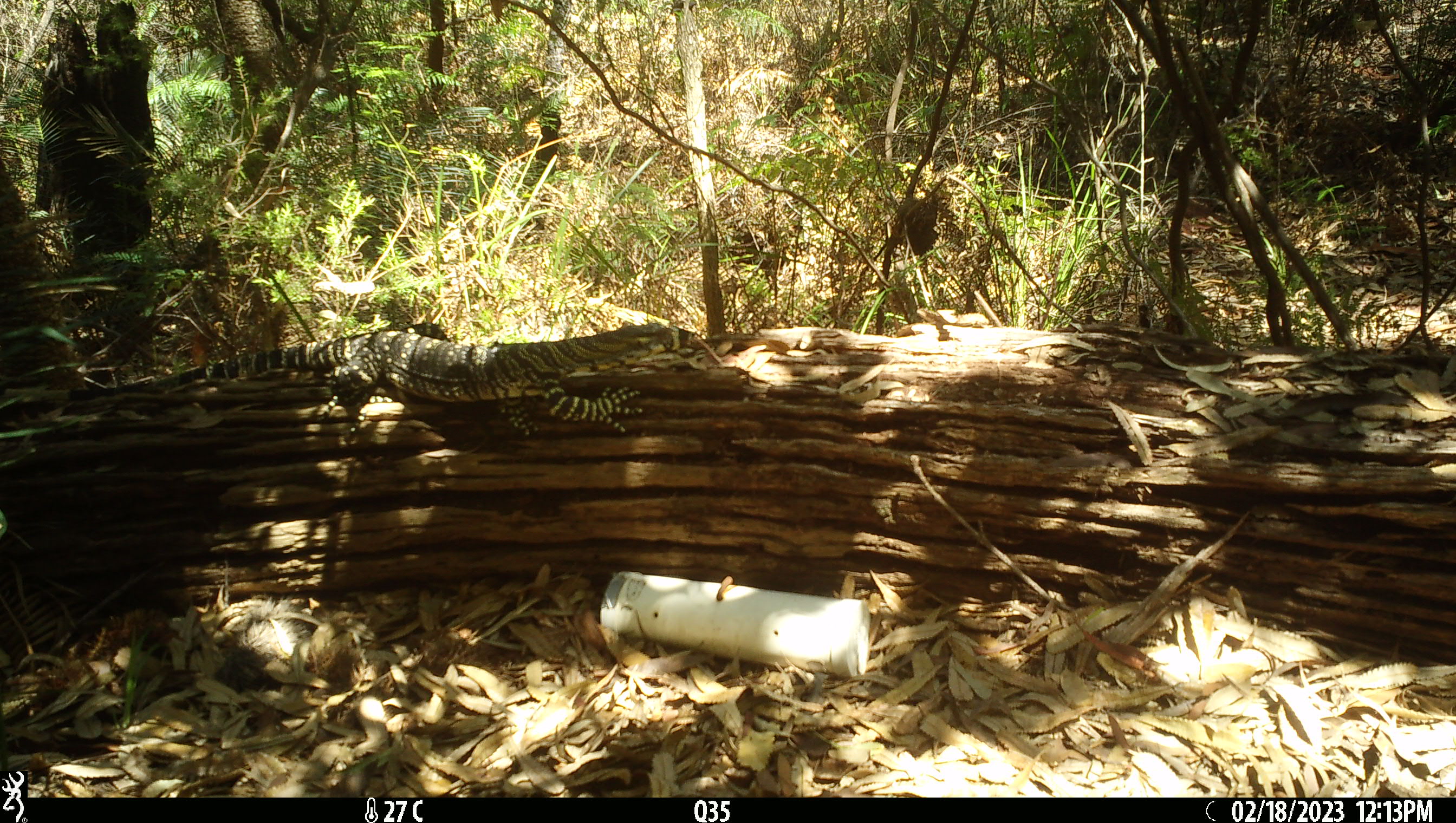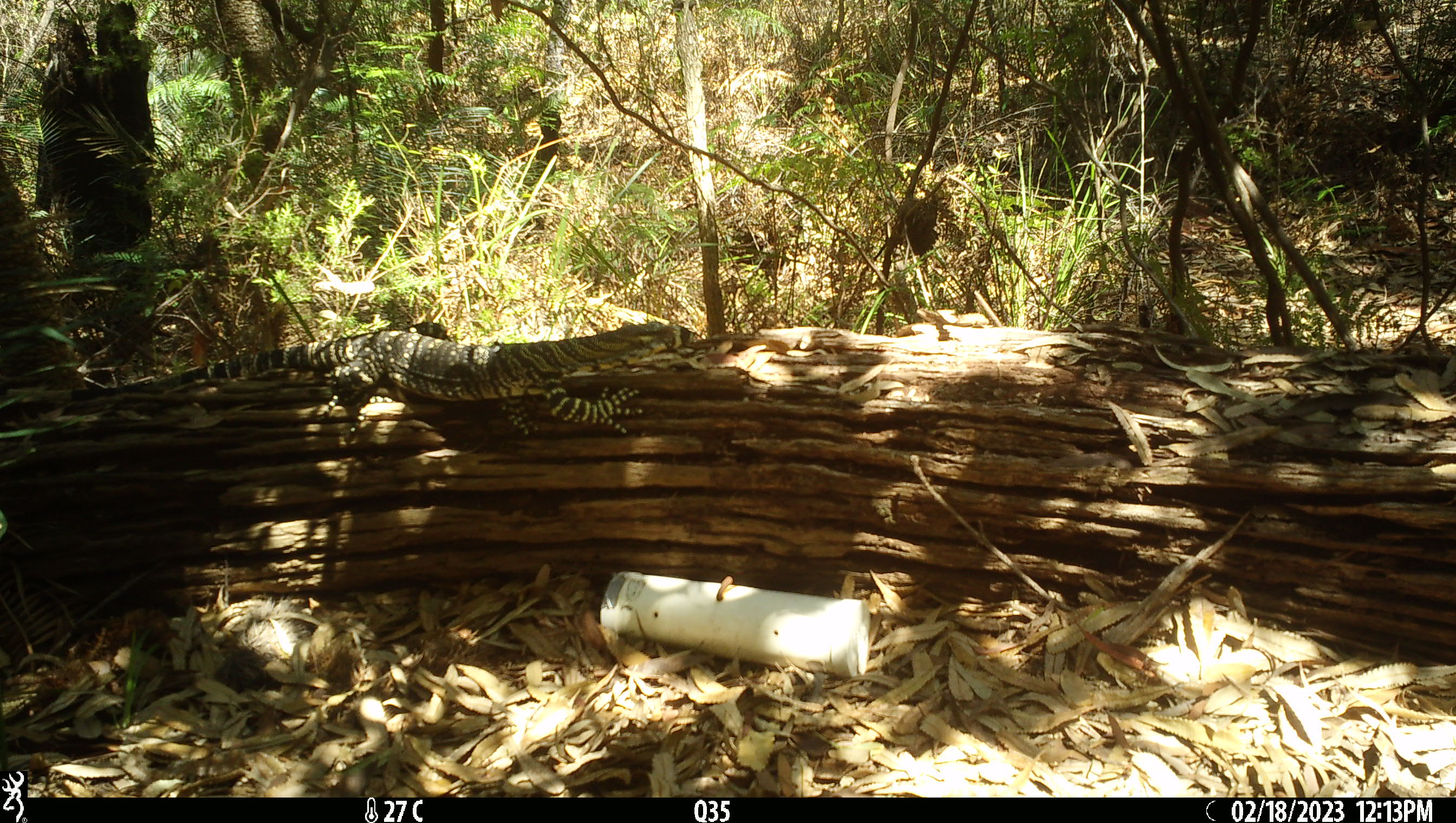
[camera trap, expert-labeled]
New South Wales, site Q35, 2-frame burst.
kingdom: Animalia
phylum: Chordata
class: Reptilia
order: Squamata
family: Varanidae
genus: Varanus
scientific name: Varanus varius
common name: lace monitor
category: goanna